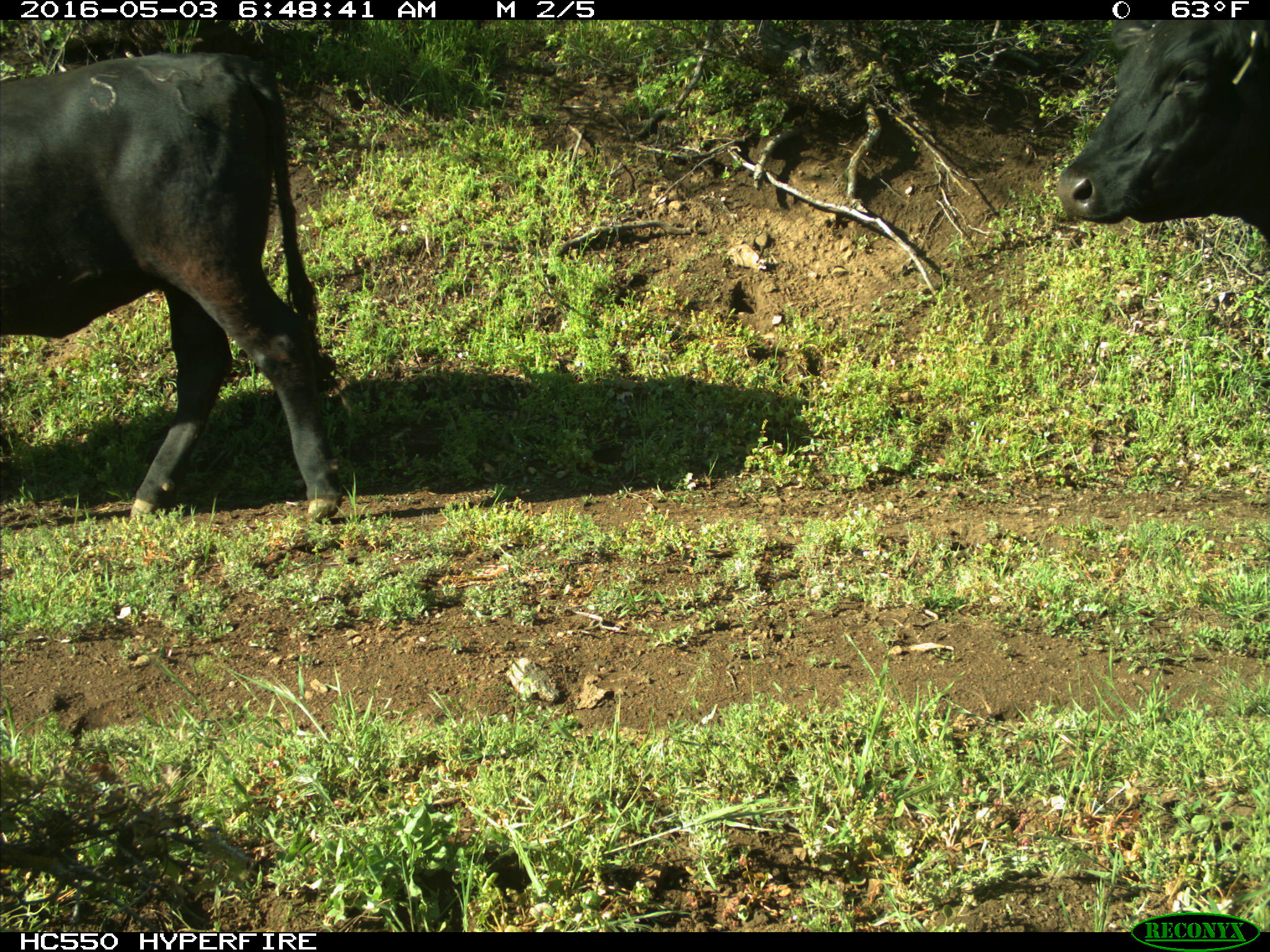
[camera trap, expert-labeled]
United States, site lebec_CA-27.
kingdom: Animalia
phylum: Chordata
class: Mammalia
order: Artiodactyla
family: Bovidae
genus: Bos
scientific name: Bos taurus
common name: domestic cow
Bos taurus (domestic cow).